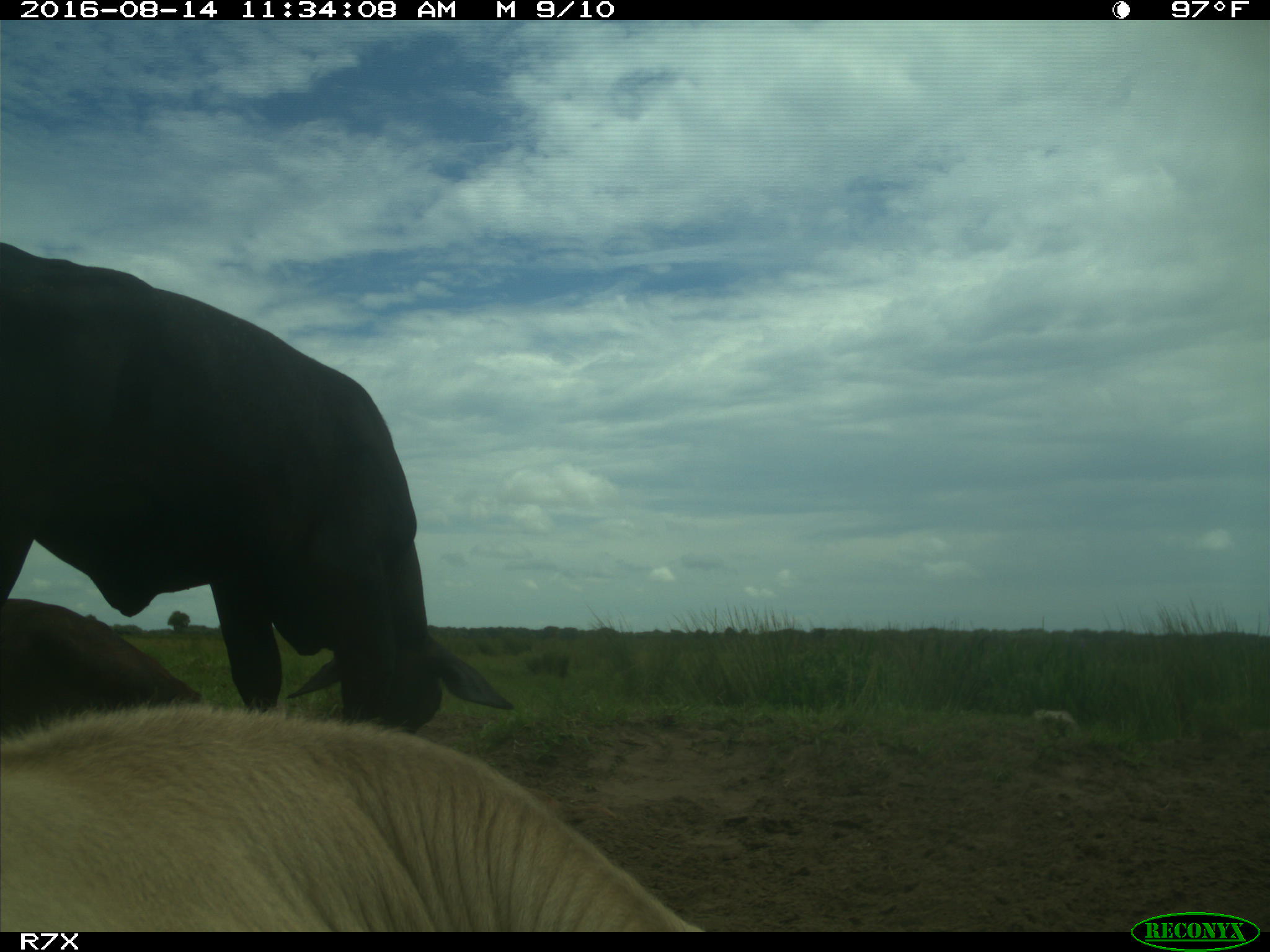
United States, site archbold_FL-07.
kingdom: Animalia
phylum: Chordata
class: Mammalia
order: Artiodactyla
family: Bovidae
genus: Bos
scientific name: Bos taurus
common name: domestic cow